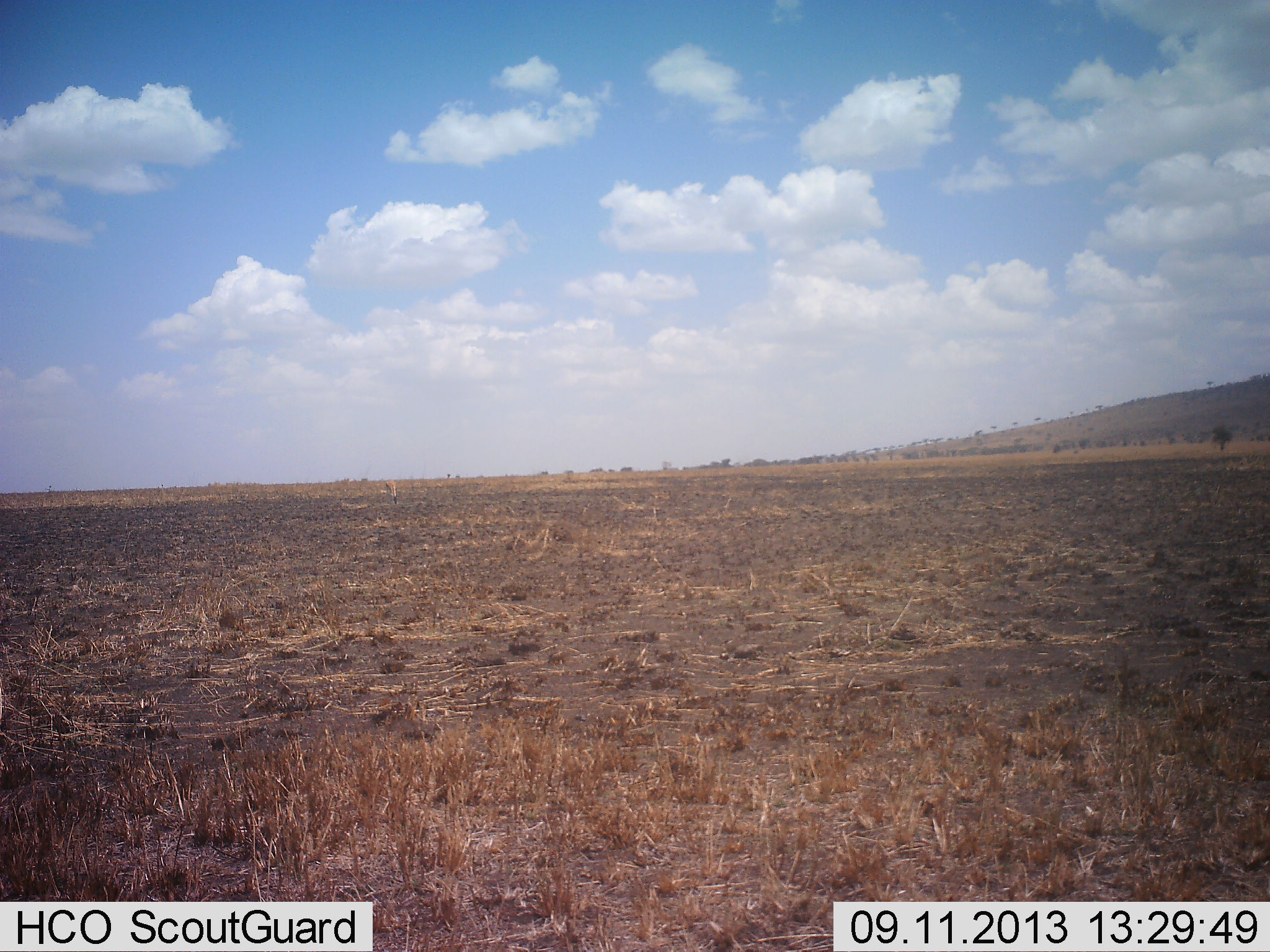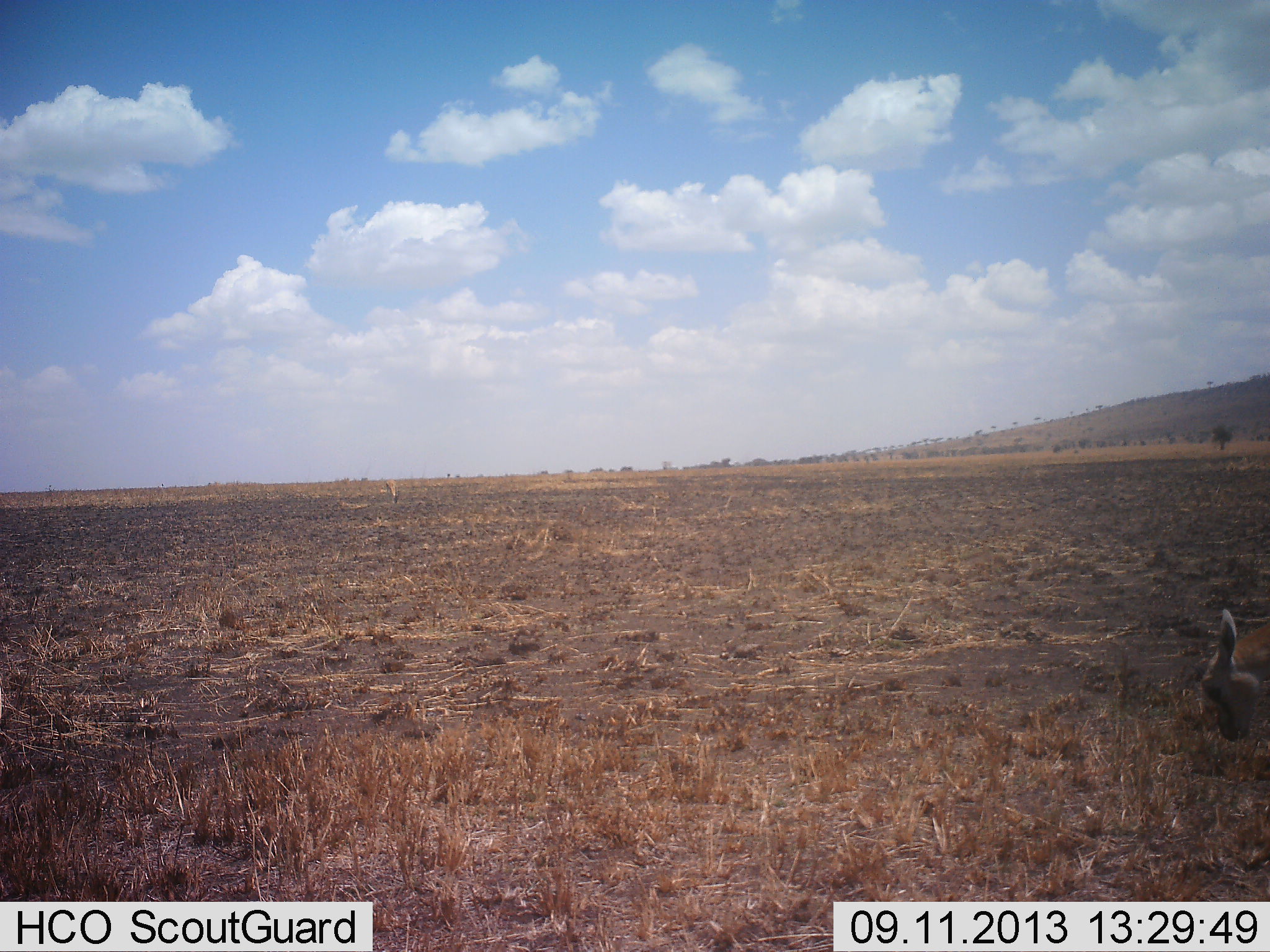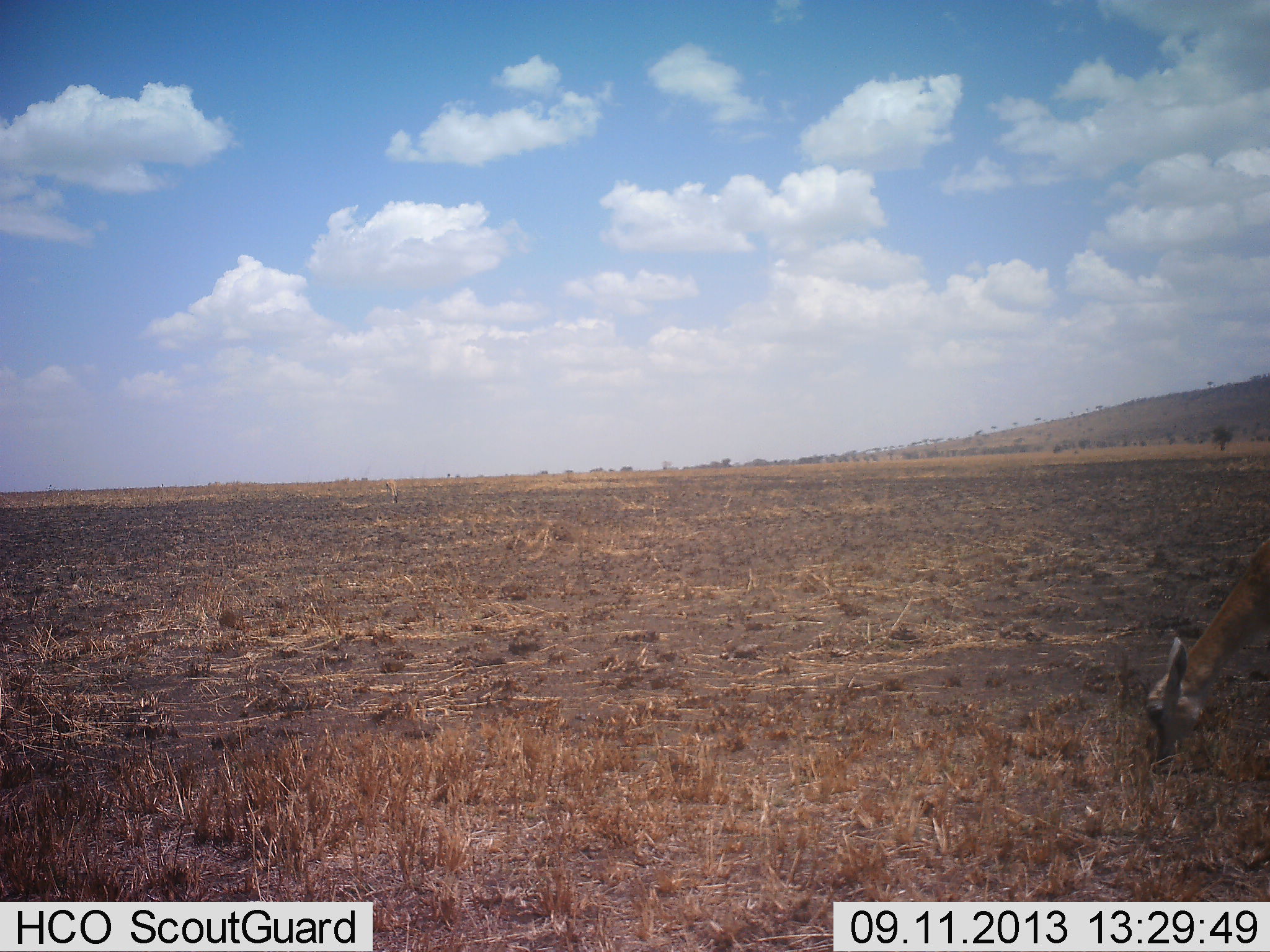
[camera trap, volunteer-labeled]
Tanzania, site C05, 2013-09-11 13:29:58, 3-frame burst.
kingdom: Animalia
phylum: Chordata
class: Mammalia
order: Artiodactyla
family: Bovidae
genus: Eudorcas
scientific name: Eudorcas thomsonii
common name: thomson's gazelle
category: gazellethomsons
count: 1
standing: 25%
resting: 0%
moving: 12%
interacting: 0%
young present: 0%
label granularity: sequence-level